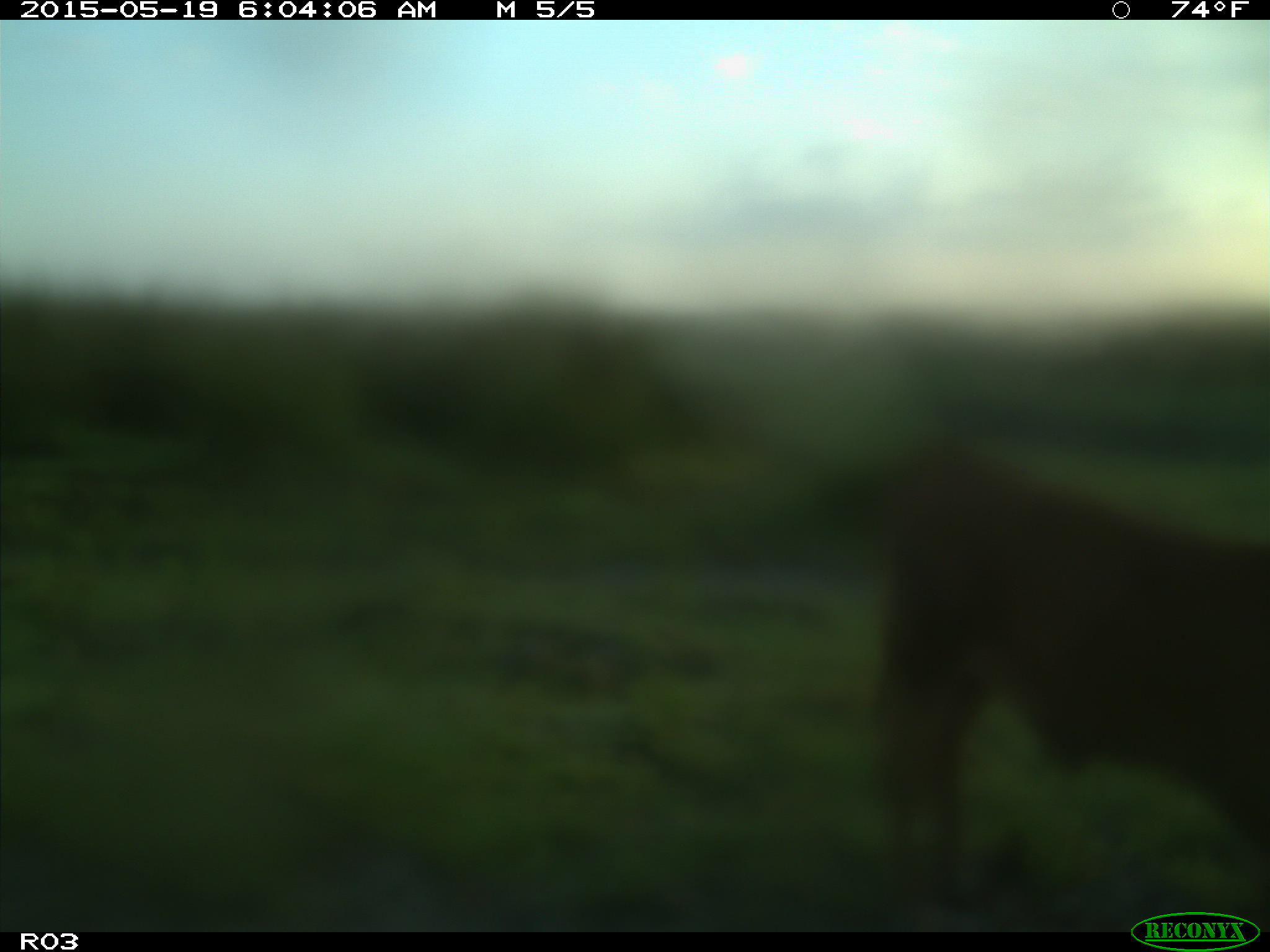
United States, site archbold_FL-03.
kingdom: Animalia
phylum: Chordata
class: Mammalia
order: Artiodactyla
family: Bovidae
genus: Bos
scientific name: Bos taurus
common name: domestic cow